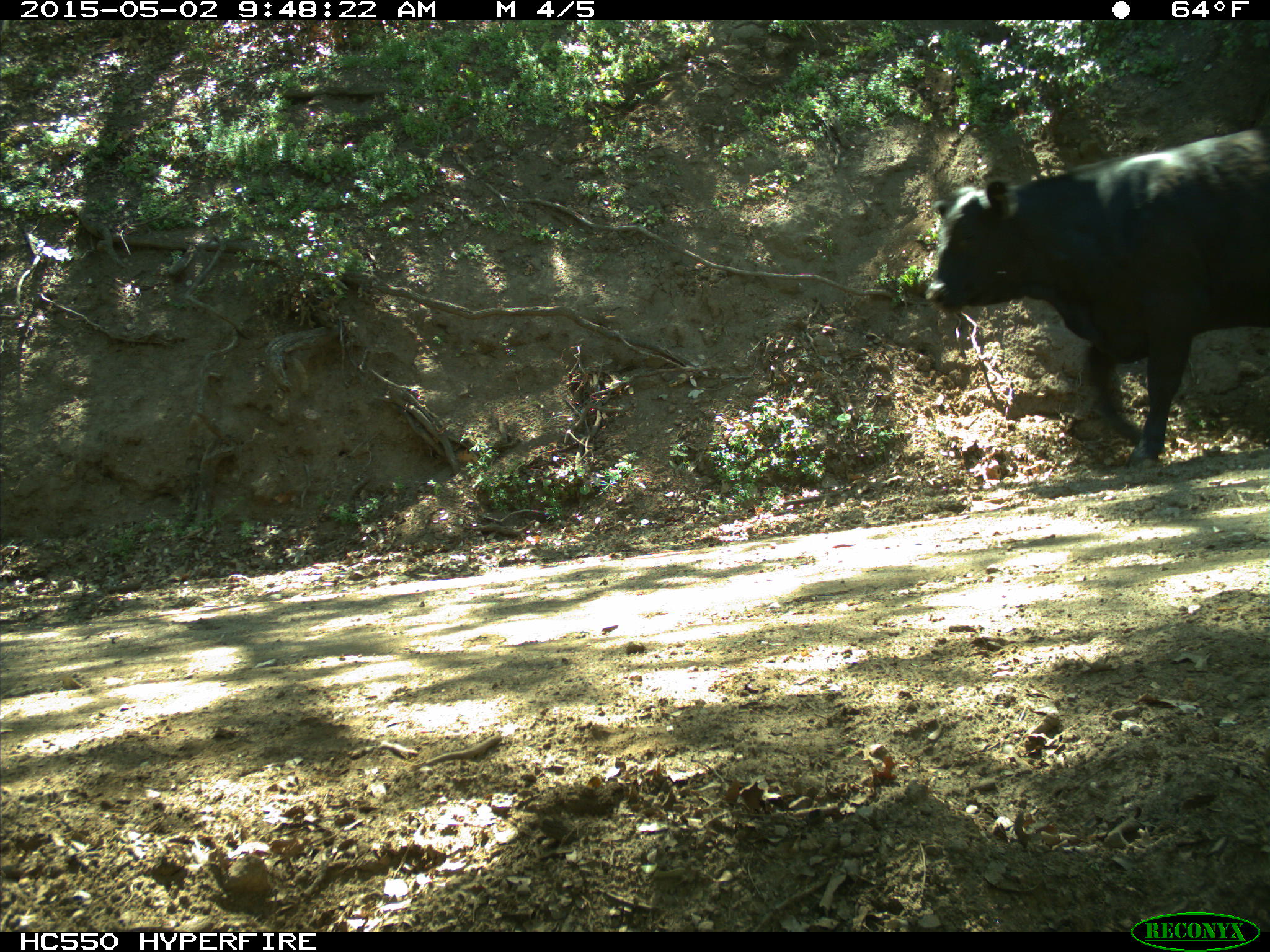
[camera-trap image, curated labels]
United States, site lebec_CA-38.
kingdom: Animalia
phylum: Chordata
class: Mammalia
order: Artiodactyla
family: Bovidae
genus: Bos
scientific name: Bos taurus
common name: domestic cow